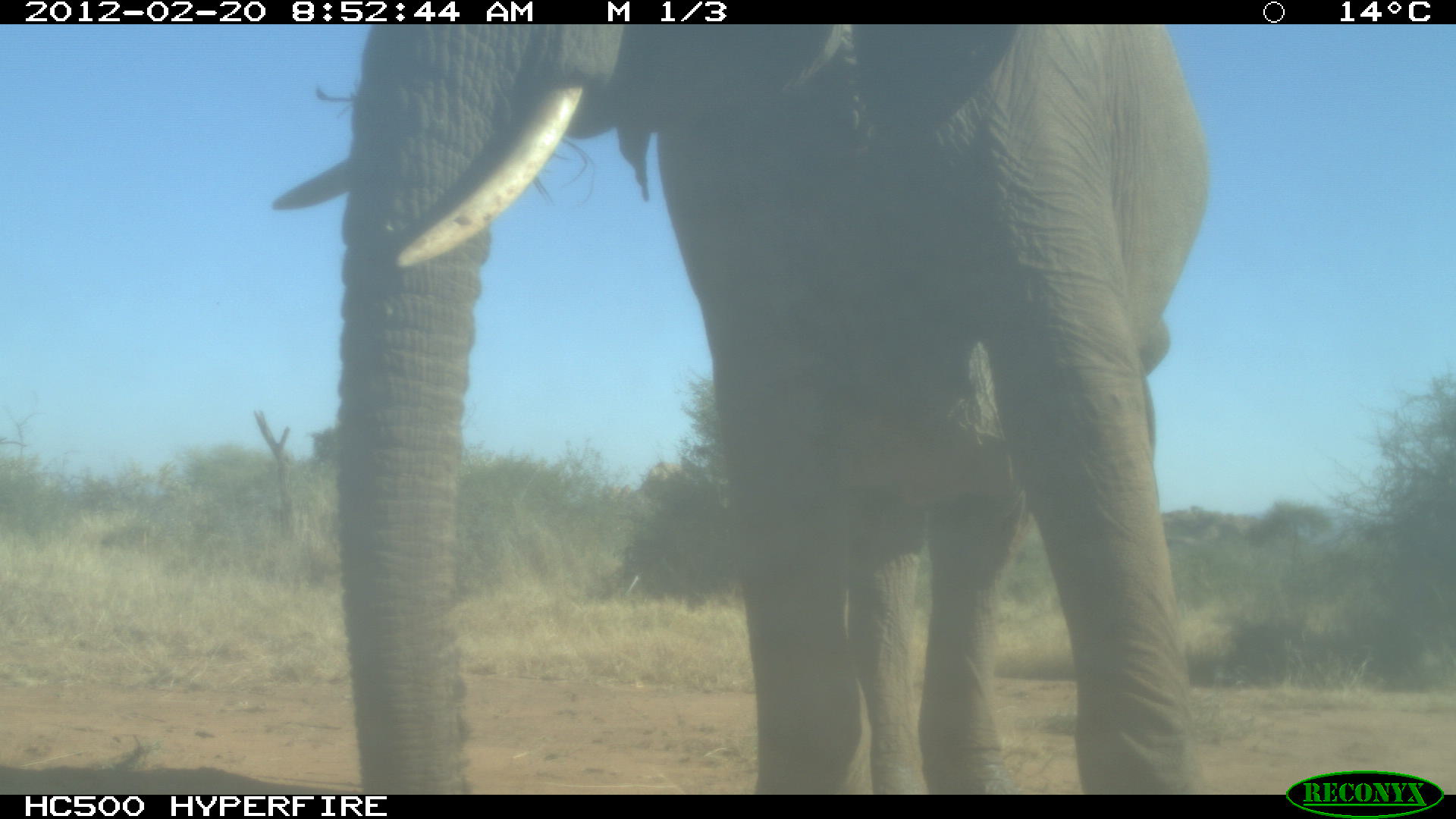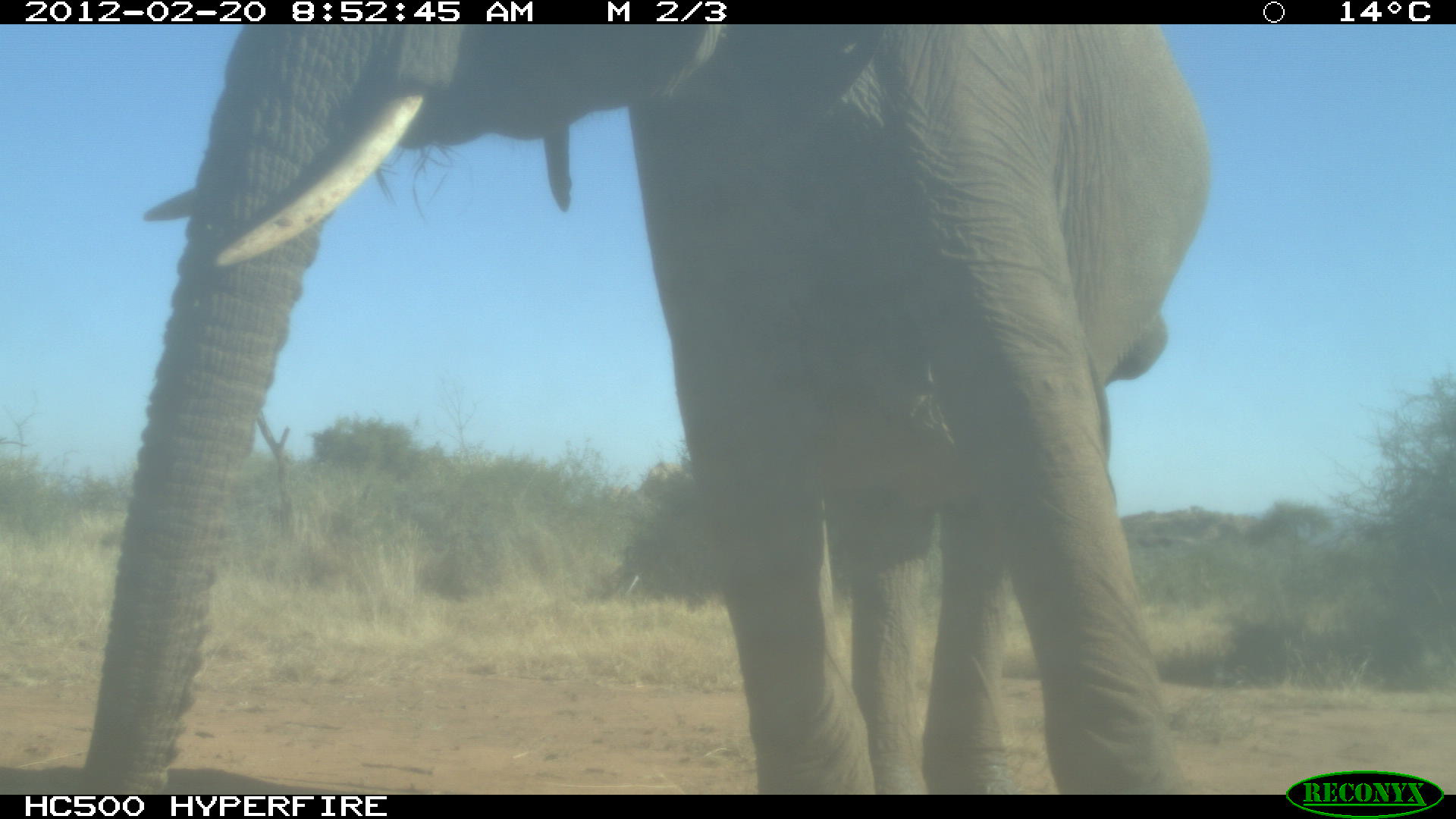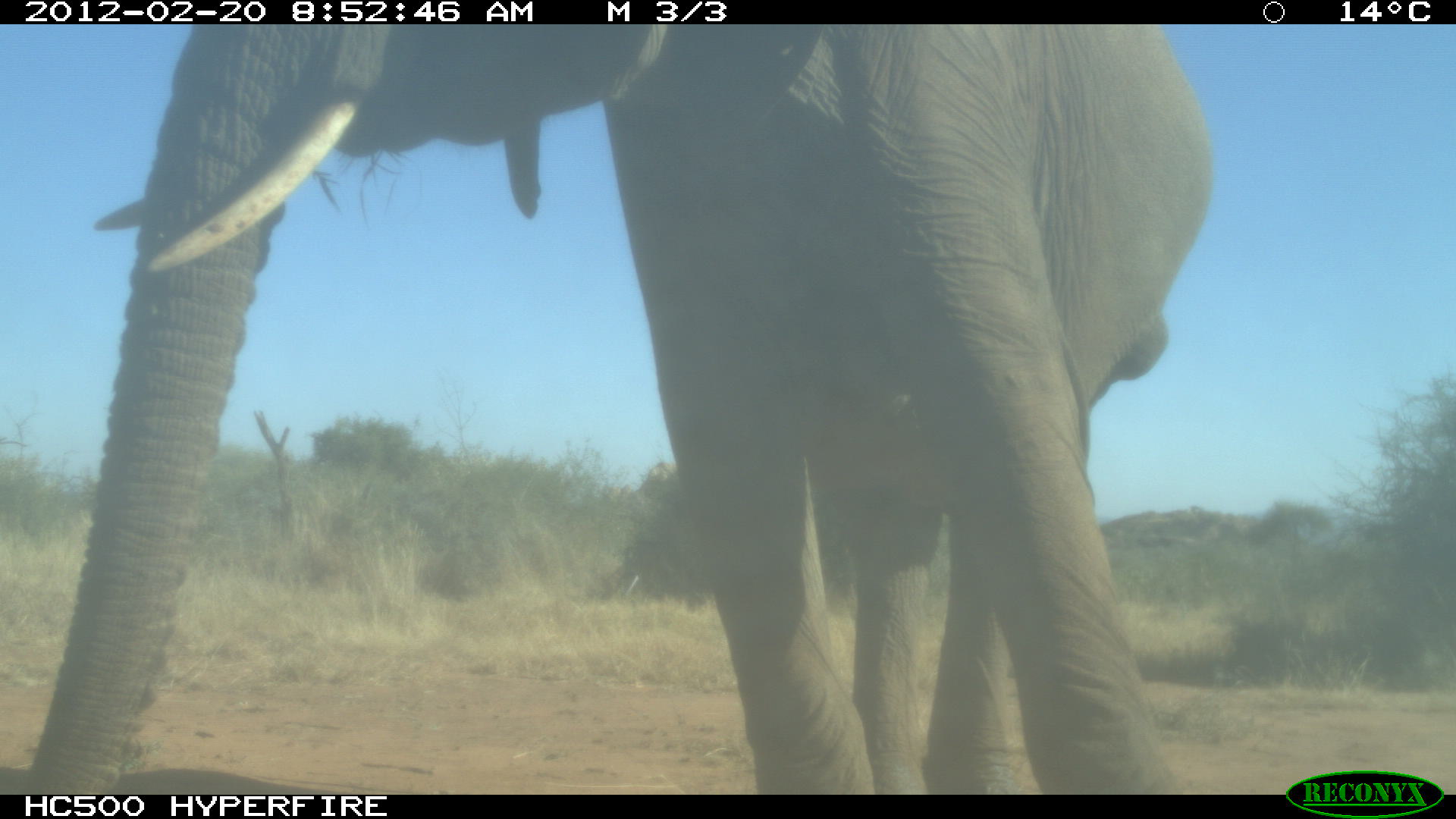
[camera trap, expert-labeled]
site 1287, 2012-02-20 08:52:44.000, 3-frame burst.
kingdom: Animalia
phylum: Chordata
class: Mammalia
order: Proboscidea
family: Elephantidae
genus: Loxodonta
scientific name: Loxodonta africana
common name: african bush elephant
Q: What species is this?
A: Loxodonta africana (african bush elephant).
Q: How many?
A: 1.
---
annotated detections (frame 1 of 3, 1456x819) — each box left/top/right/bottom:
loxodonta africana: 265/22/1212/795